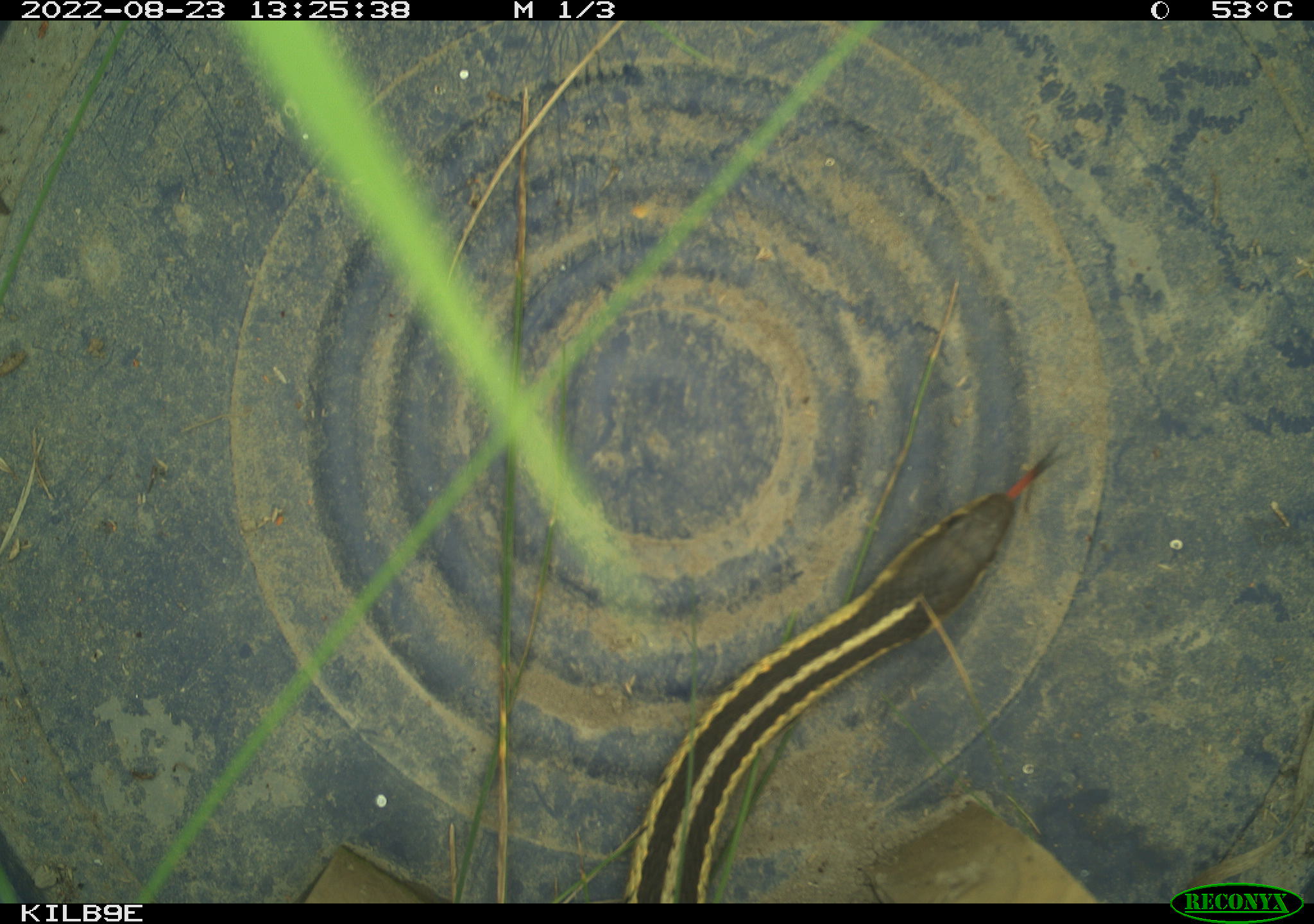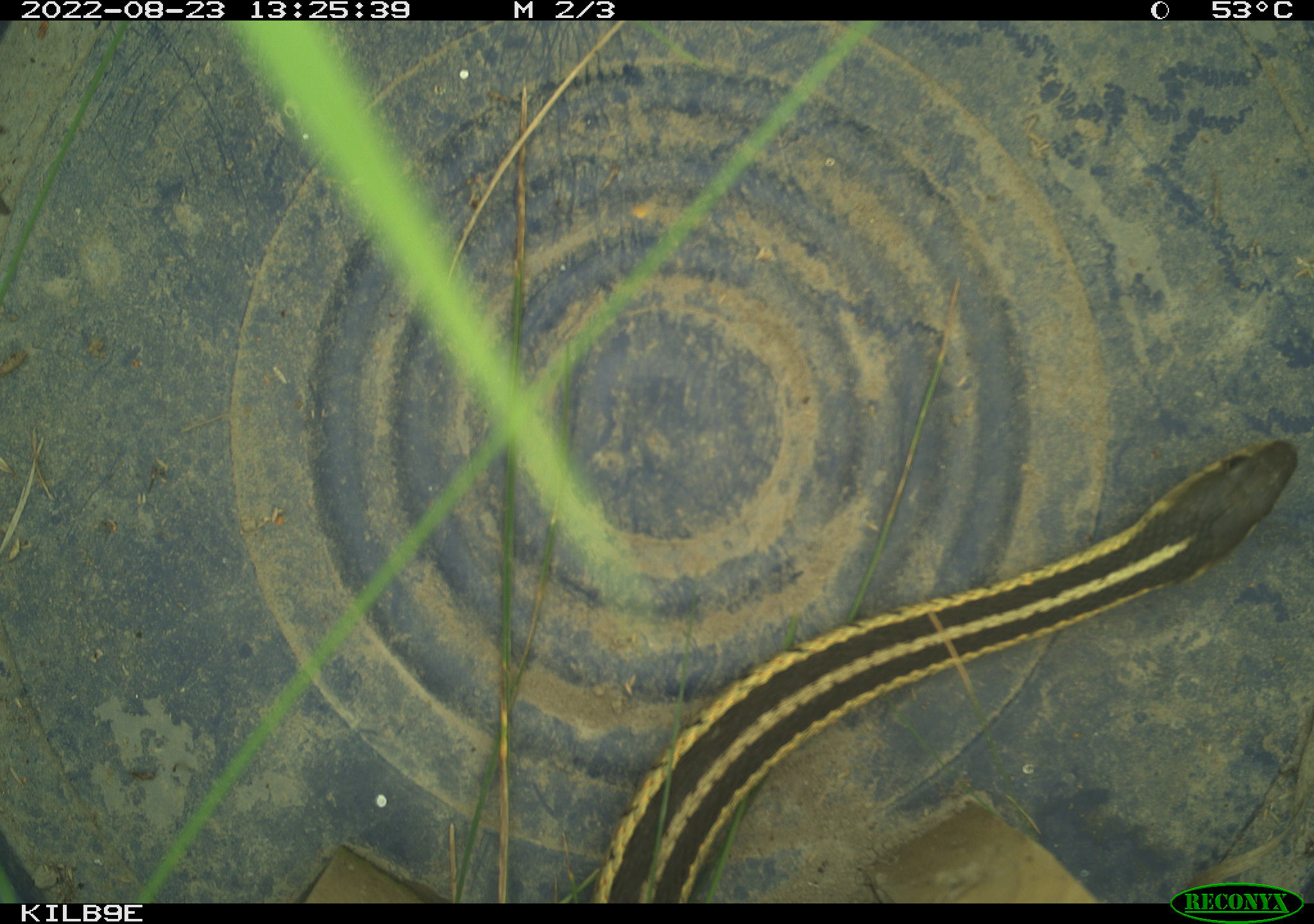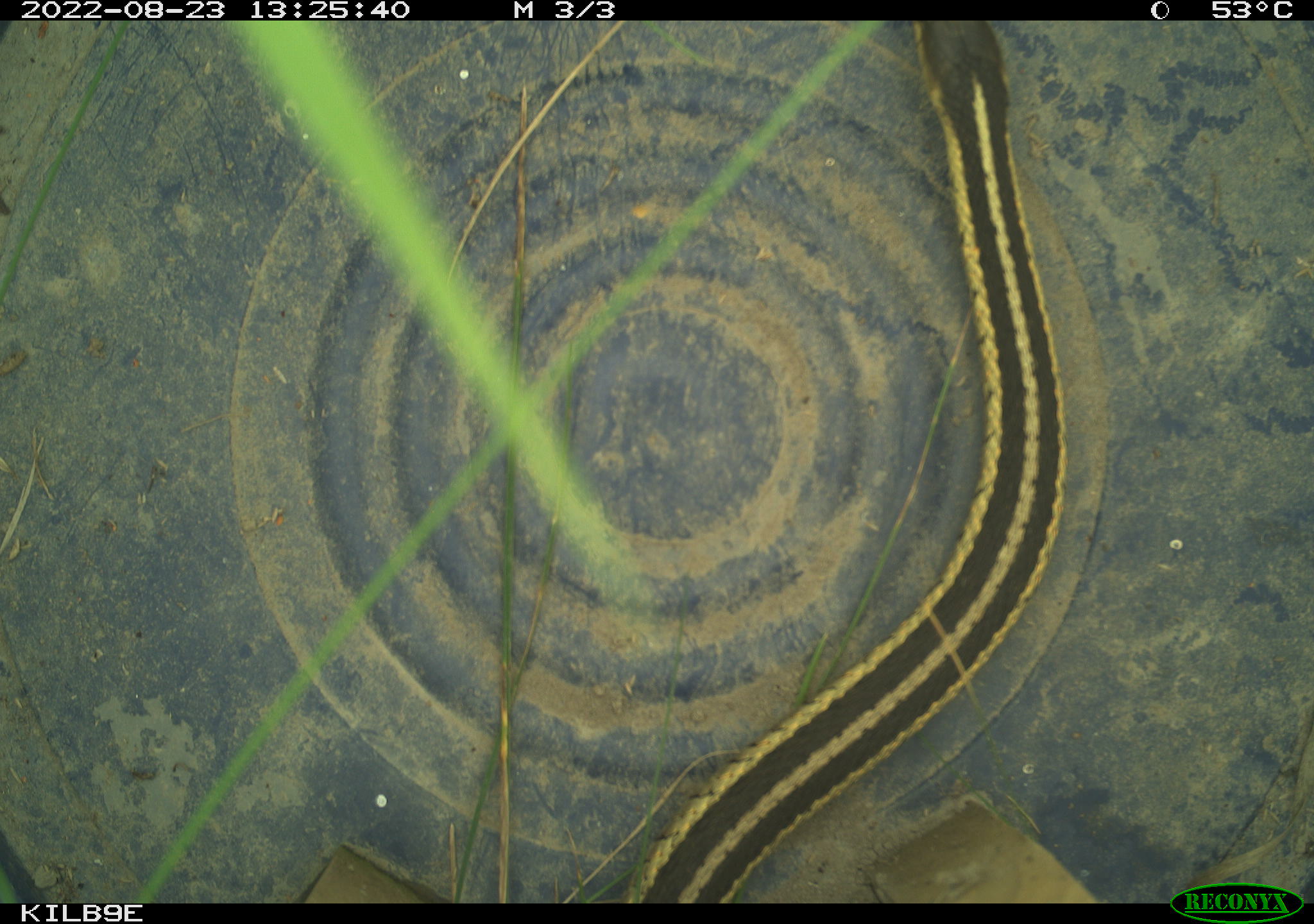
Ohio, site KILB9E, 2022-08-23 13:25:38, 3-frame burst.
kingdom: Animalia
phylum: Chordata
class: Reptilia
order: Squamata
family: Colubridae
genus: Thamnophis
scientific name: Thamnophis sirtalis sirtalis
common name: eastern gartersnake